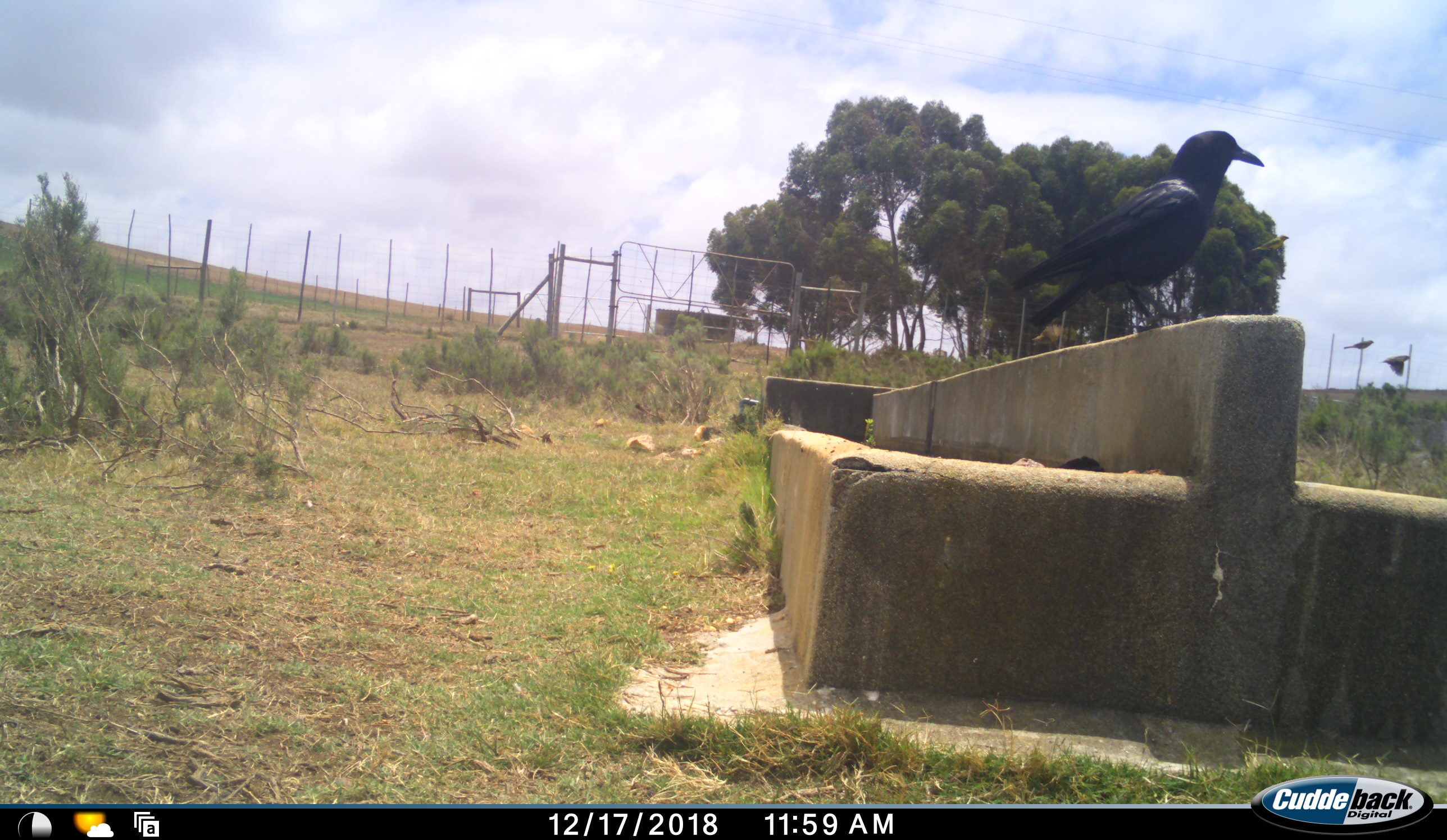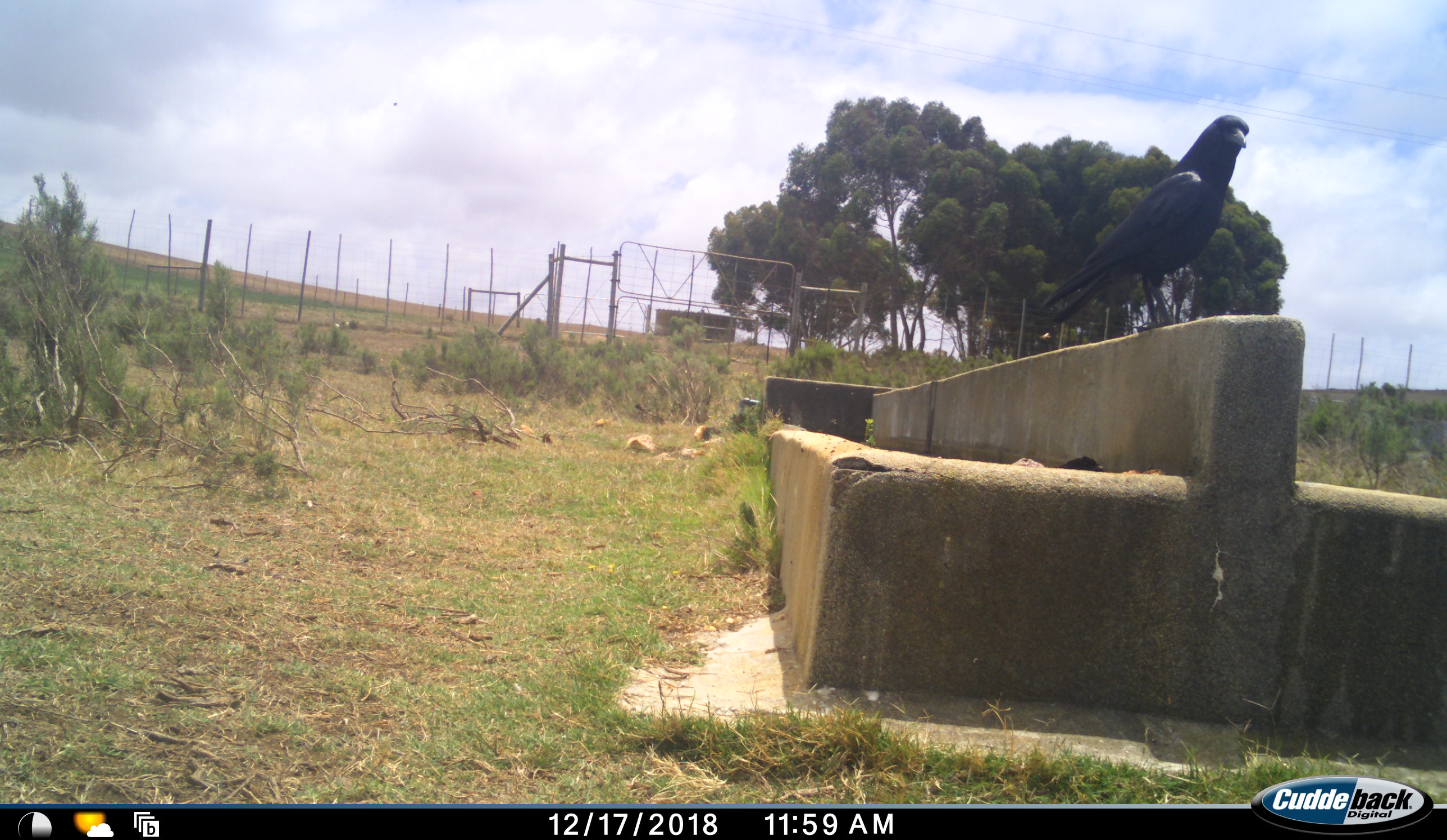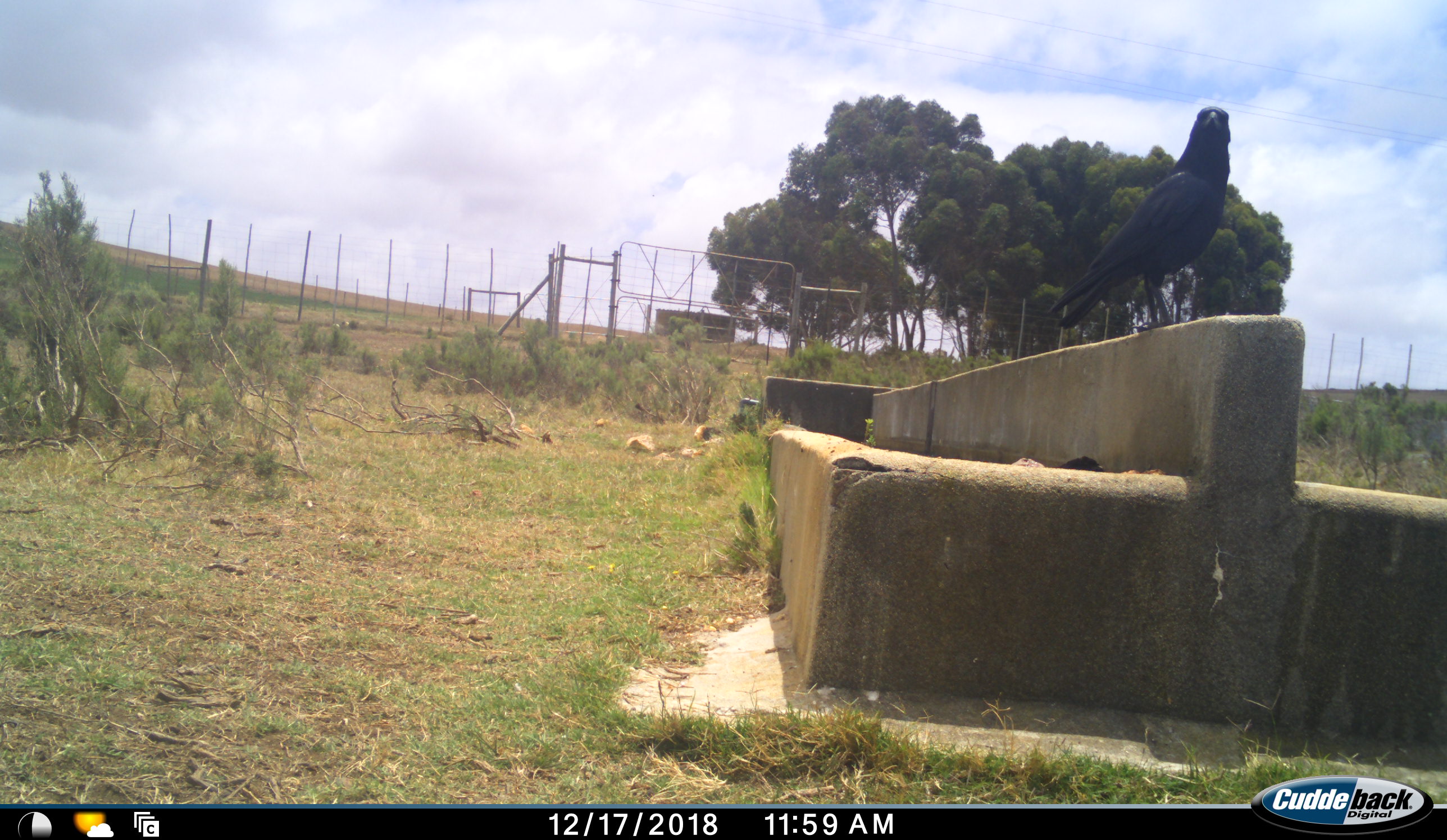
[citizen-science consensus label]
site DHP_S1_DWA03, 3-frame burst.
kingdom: Animalia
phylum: Chordata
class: Aves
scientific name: Aves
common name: bird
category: birdother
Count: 1.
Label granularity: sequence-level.